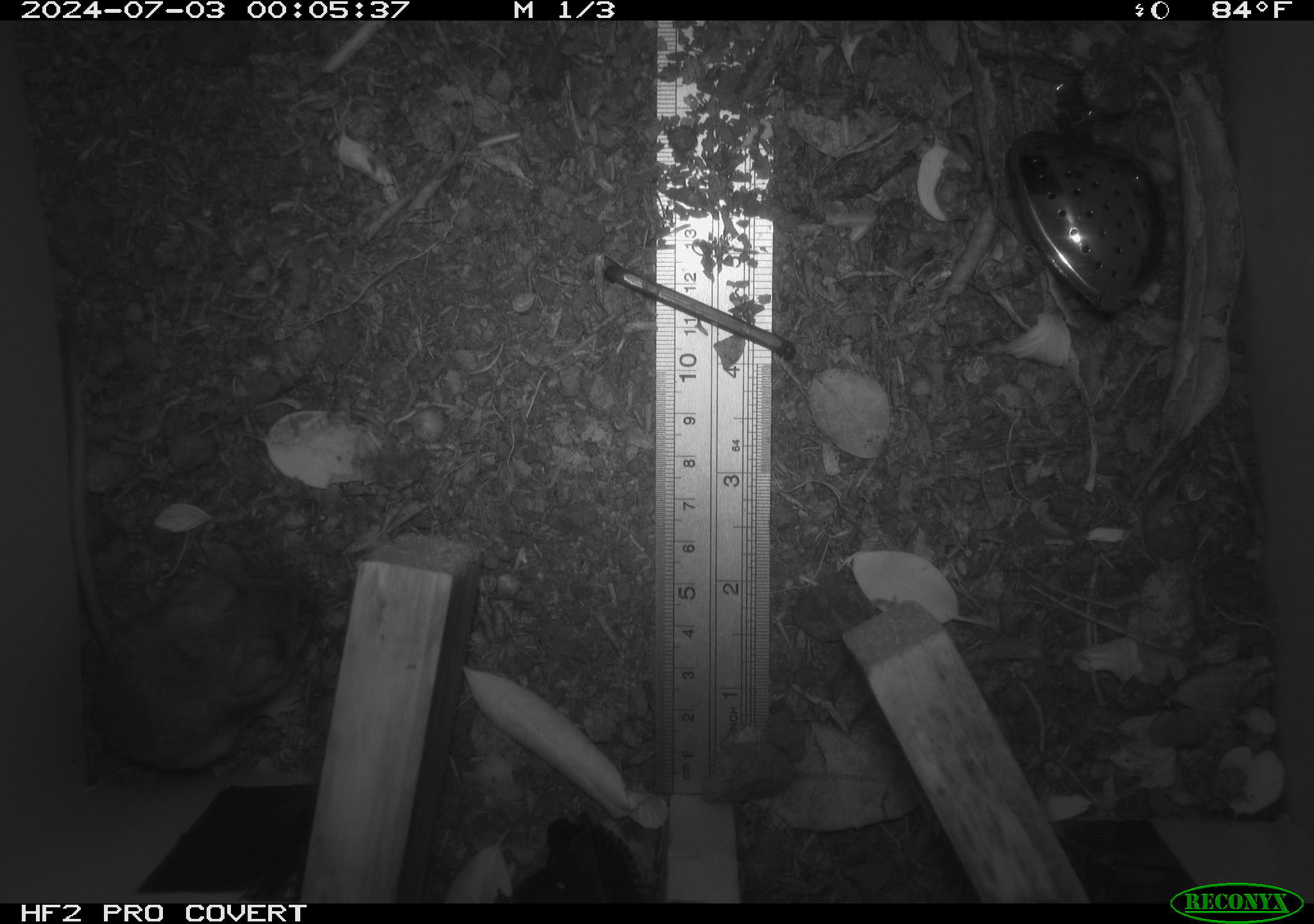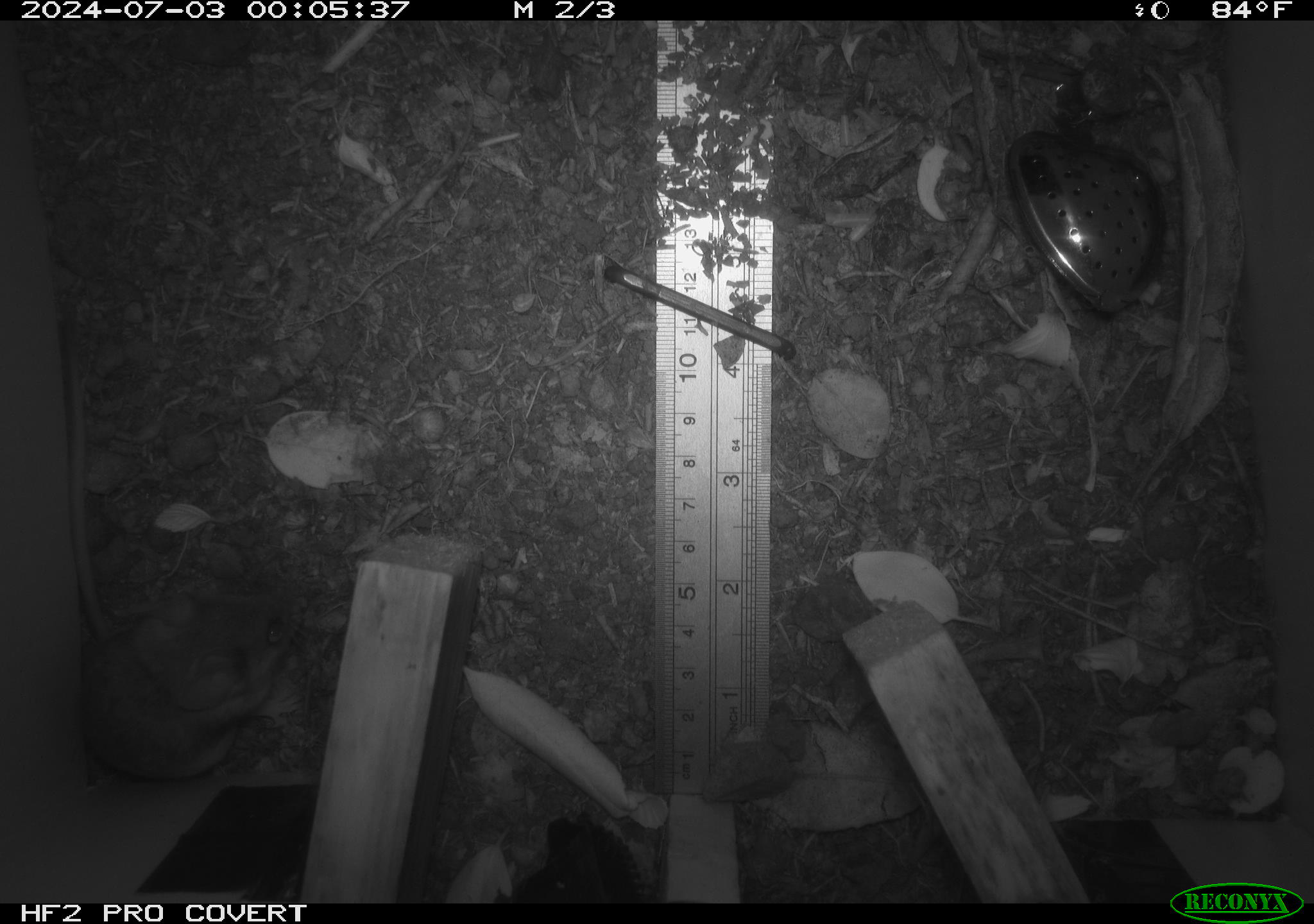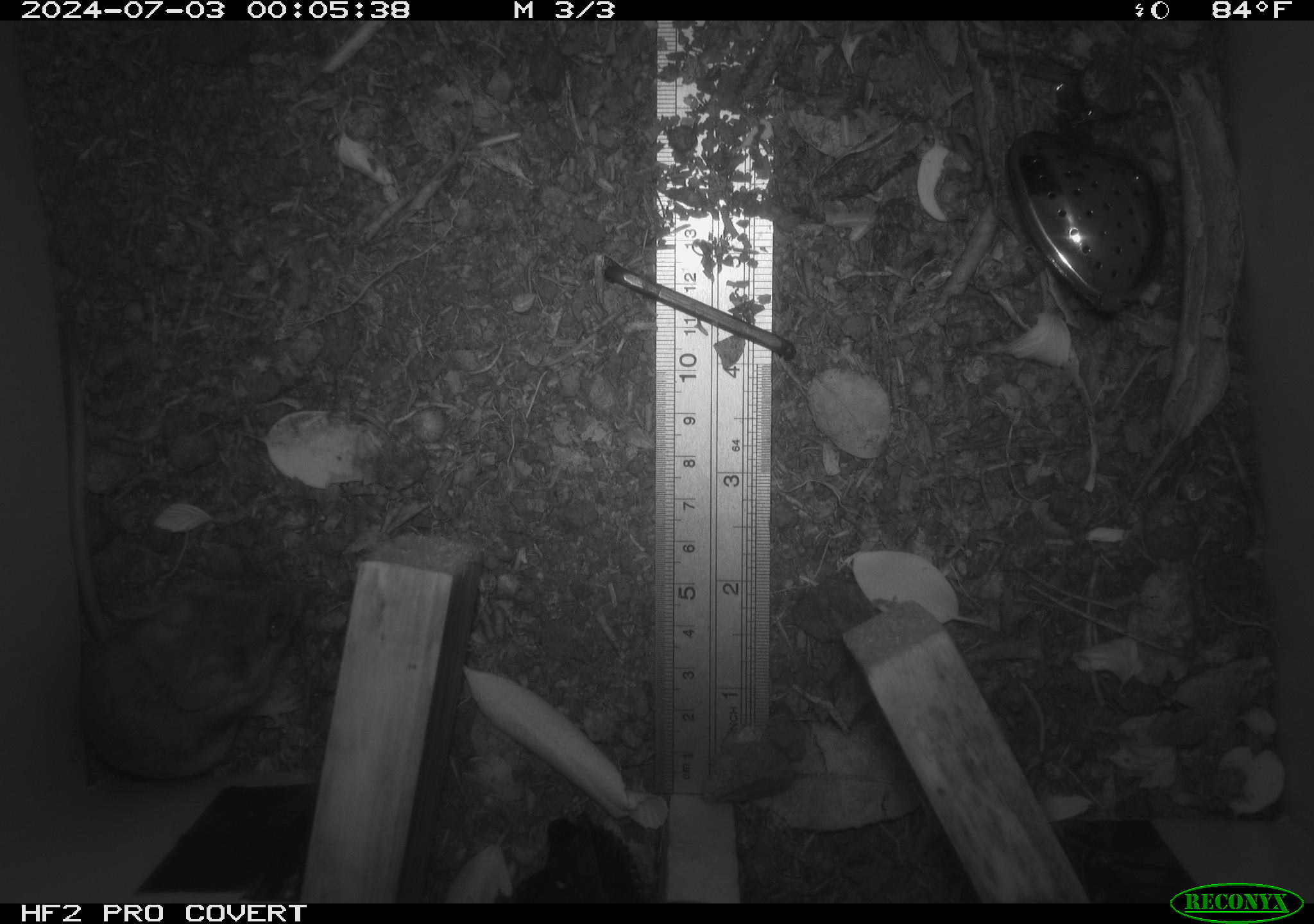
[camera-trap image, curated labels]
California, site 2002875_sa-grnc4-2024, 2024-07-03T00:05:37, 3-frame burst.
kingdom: Animalia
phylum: Chordata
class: Mammalia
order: Rodentia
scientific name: Rodentia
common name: rodent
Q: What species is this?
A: Rodent (Rodentia).